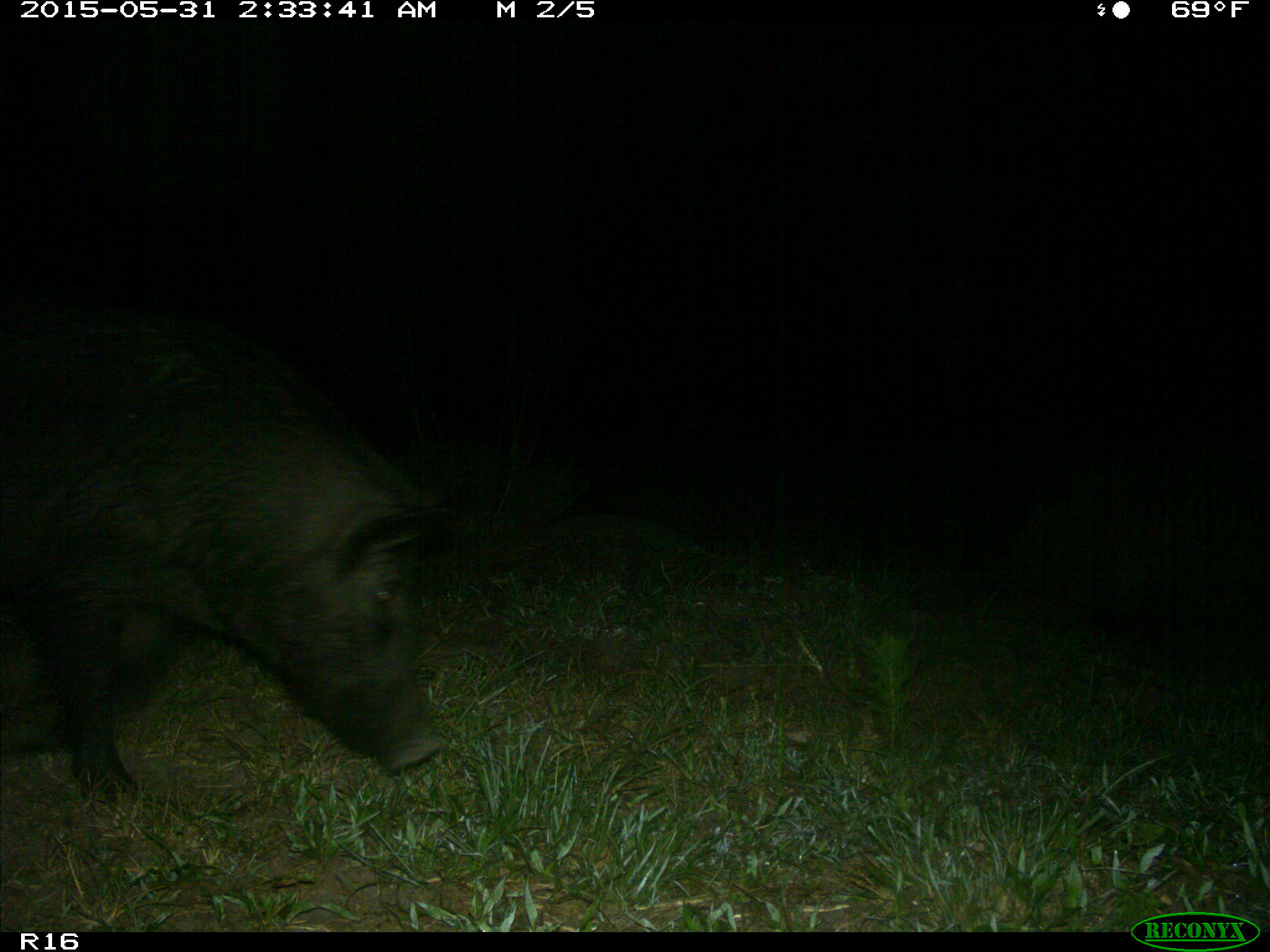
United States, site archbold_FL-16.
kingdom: Animalia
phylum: Chordata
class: Mammalia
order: Artiodactyla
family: Suidae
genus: Sus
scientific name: Sus scrofa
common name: wild boar